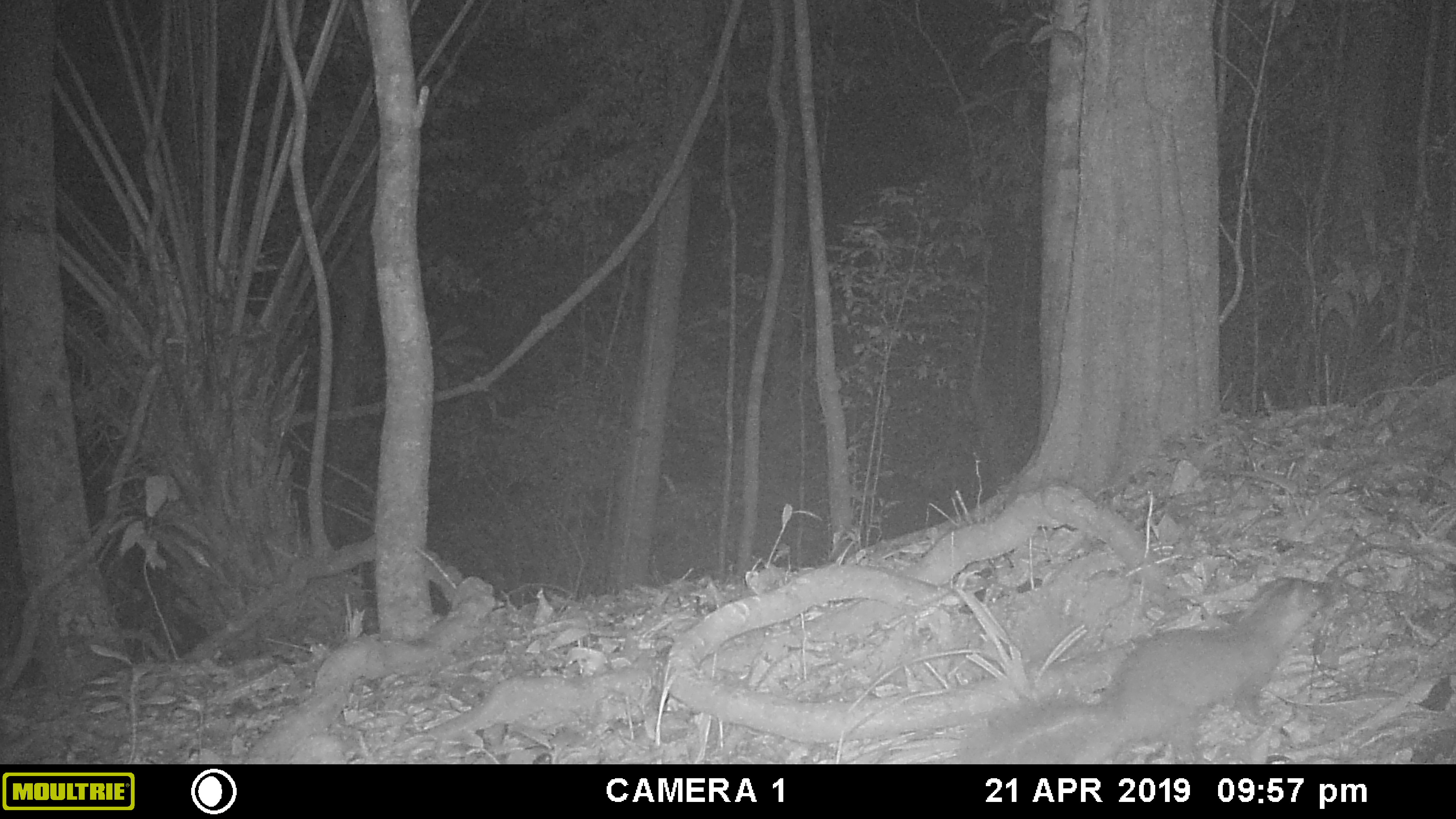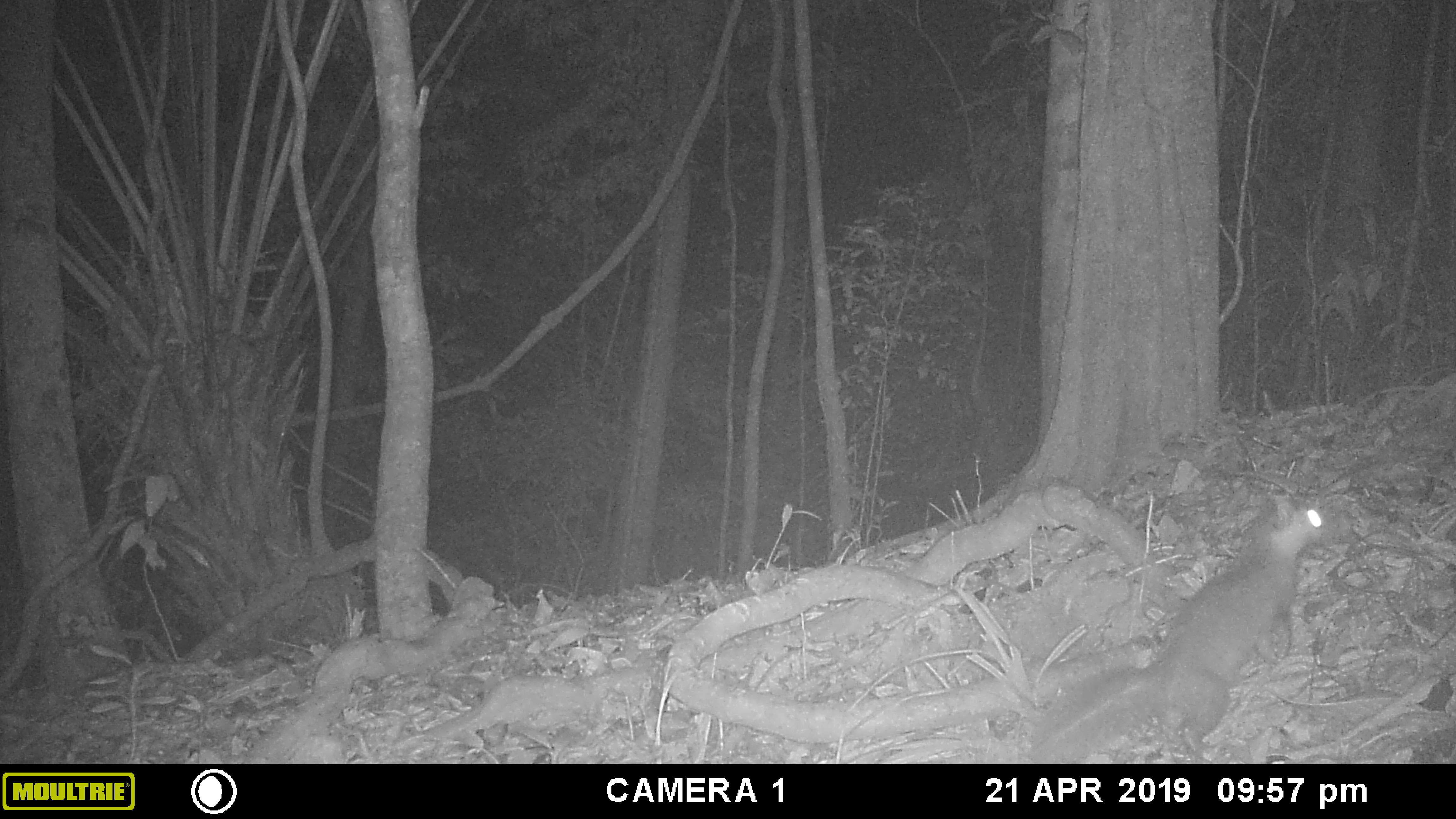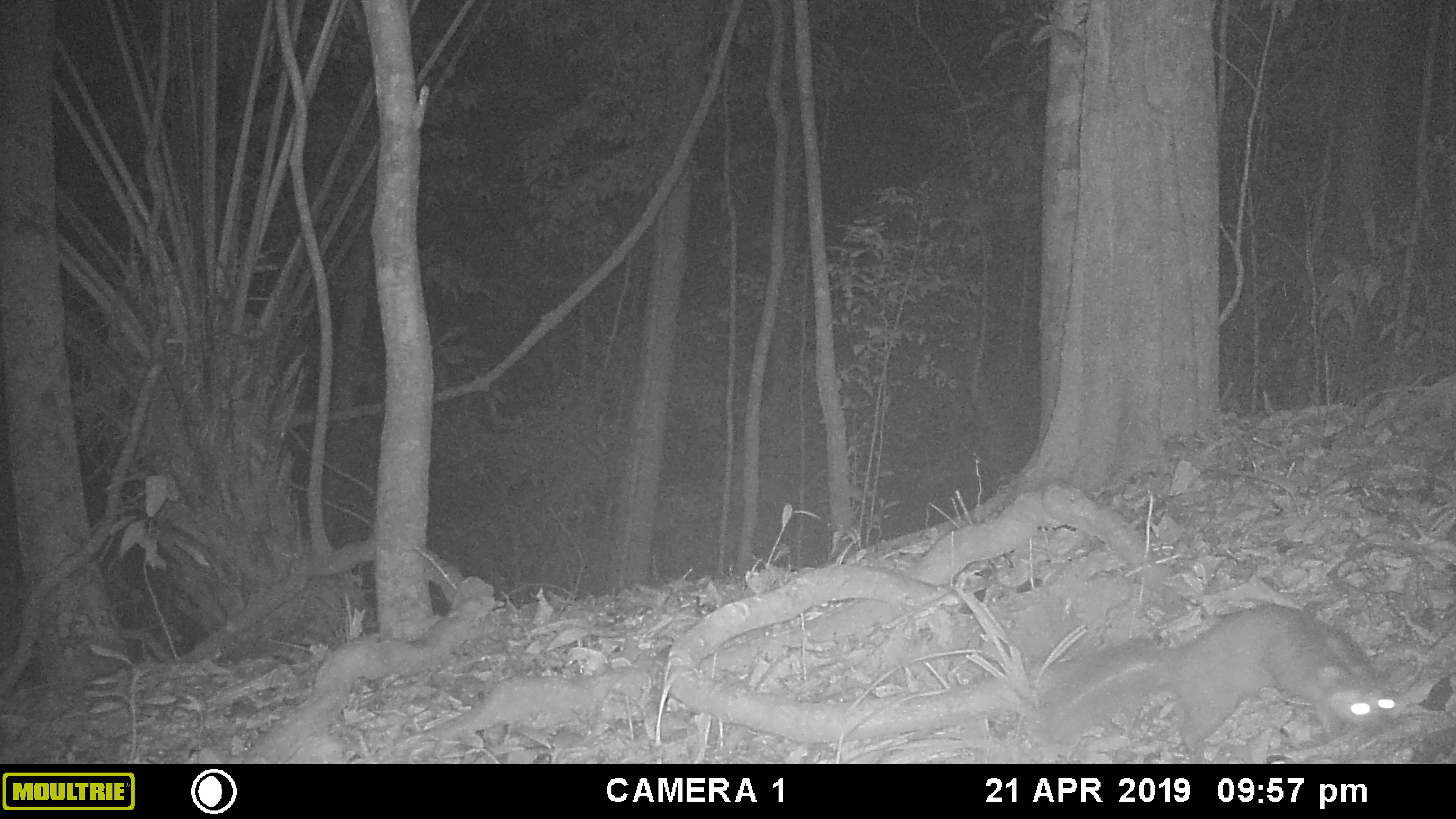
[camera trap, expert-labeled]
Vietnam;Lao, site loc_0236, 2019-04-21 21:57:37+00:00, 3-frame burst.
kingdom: Animalia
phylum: Chordata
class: Mammalia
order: Carnivora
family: Mustelidae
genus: Melogale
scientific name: Melogale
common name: ferret badger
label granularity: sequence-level